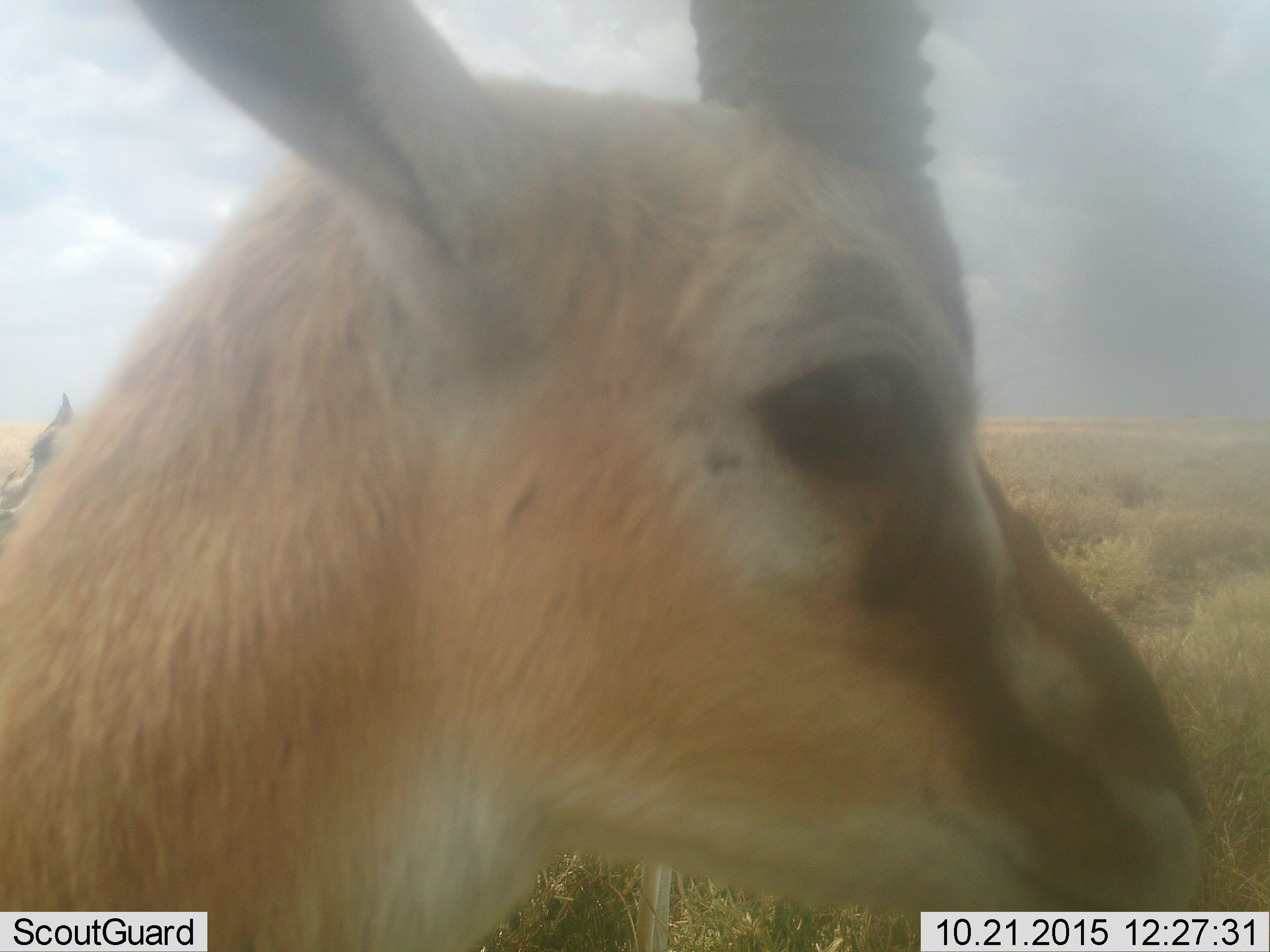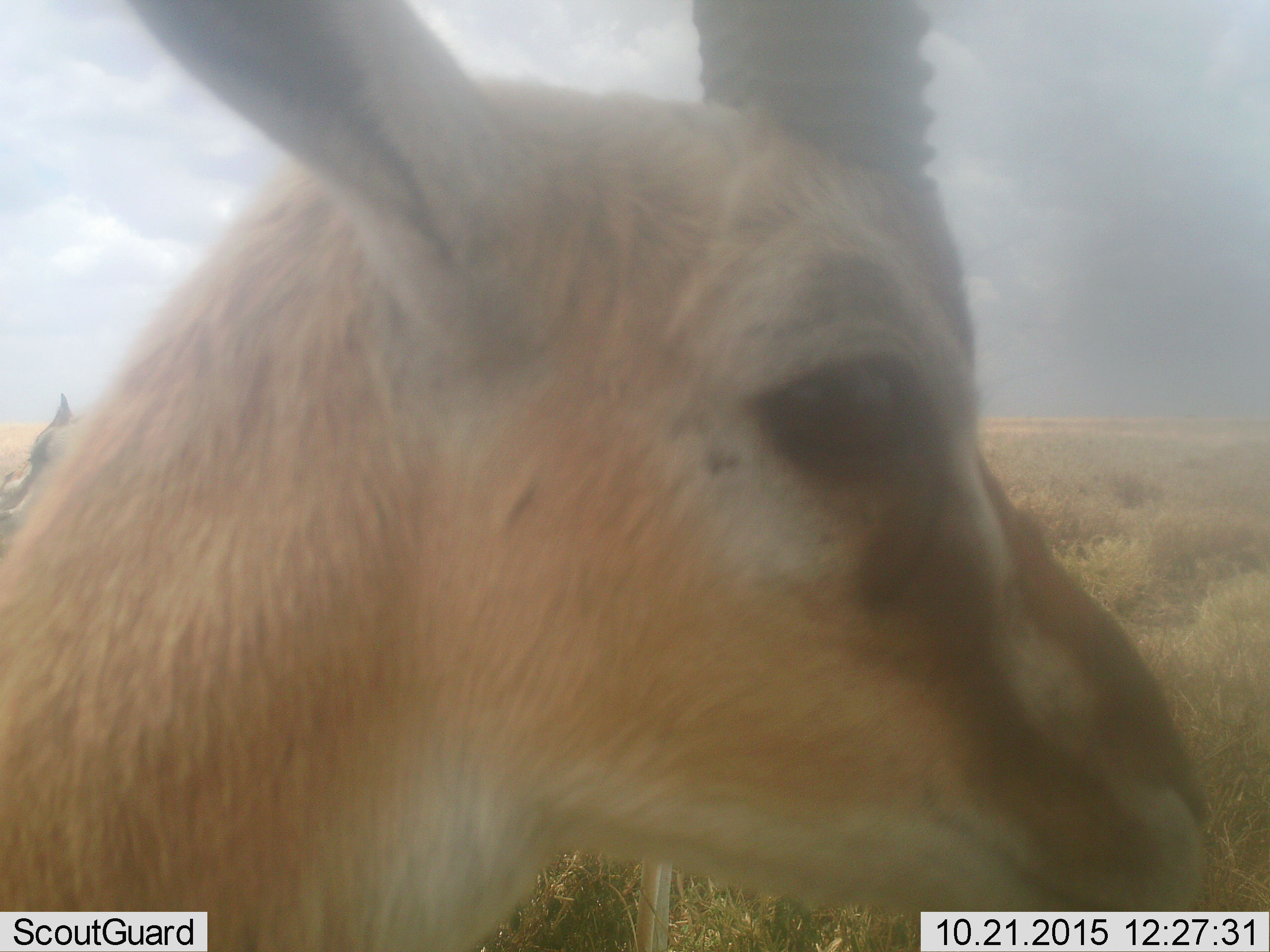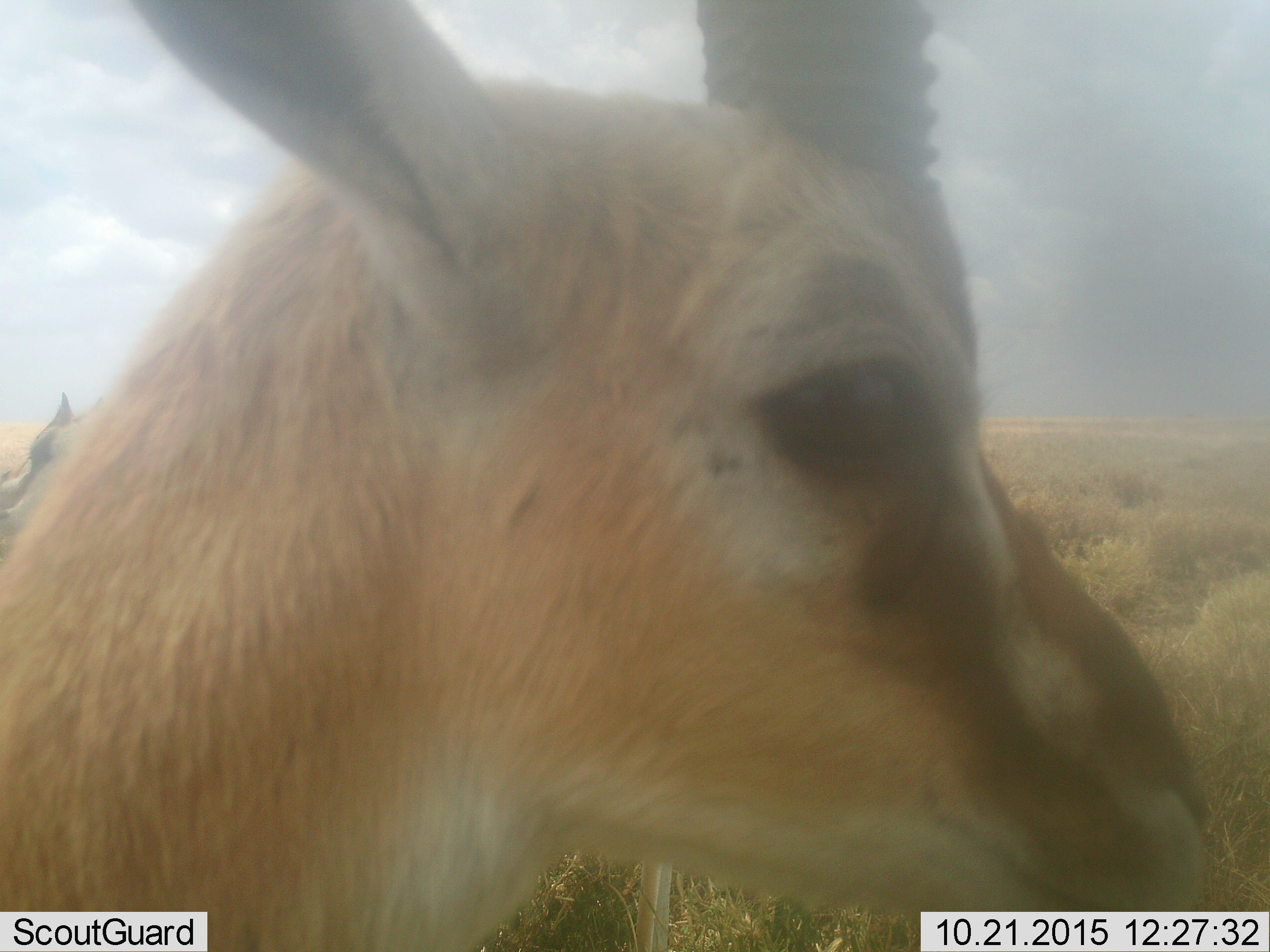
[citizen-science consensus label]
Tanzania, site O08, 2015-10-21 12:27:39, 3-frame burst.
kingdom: Animalia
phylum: Chordata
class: Mammalia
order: Artiodactyla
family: Bovidae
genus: Eudorcas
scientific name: Eudorcas thomsonii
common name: thomson's gazelle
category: gazellethomsons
Gazellethomsons (thomson's gazelle) (Eudorcas thomsonii), count 1. Behavior (volunteer vote fractions): standing 100%, resting 0%, moving 0%, interacting 0%. Young present (vote fraction): 0%. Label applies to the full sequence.